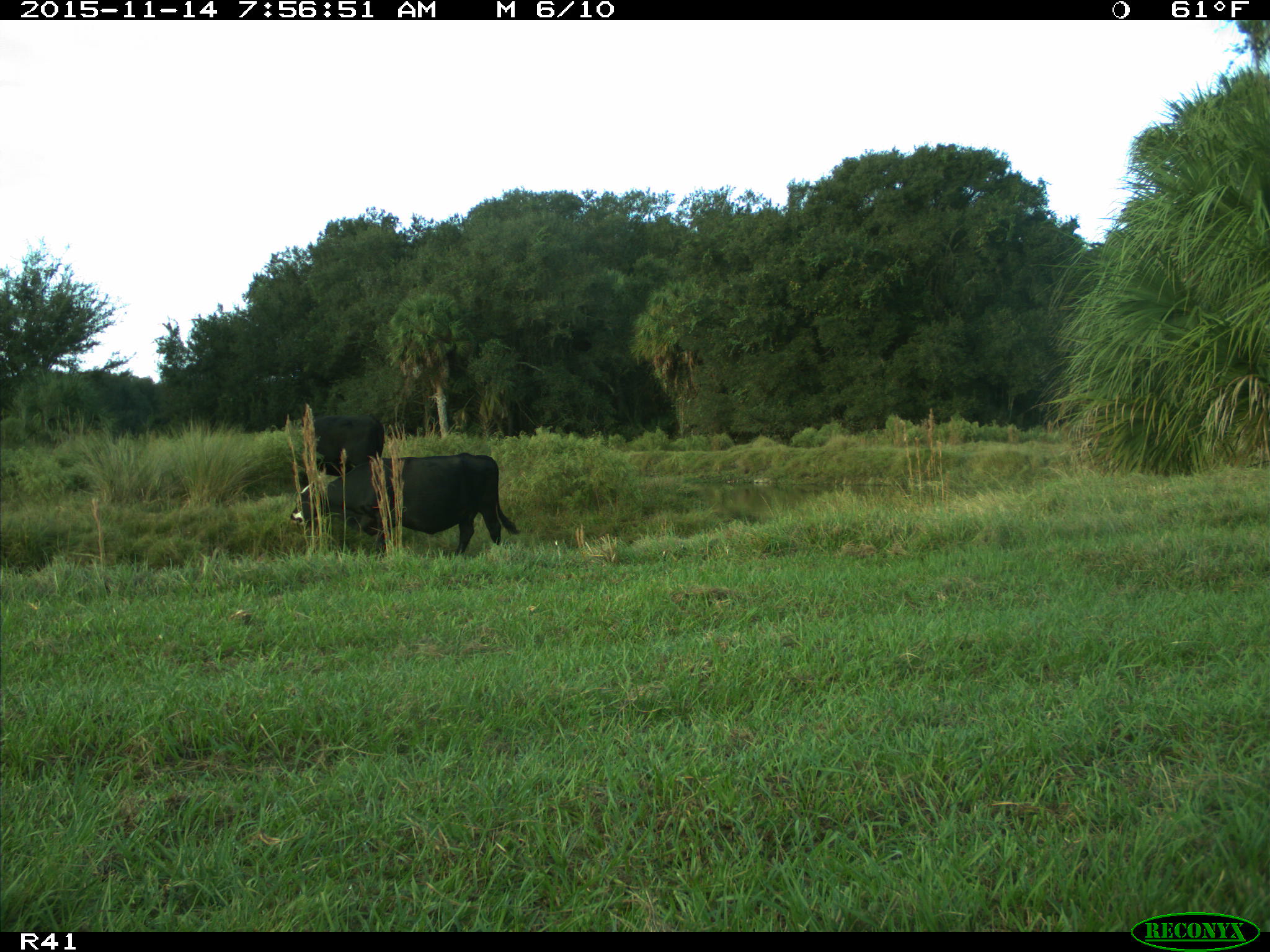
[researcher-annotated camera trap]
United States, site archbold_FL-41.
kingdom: Animalia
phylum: Chordata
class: Mammalia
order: Artiodactyla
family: Bovidae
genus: Bos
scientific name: Bos taurus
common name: domestic cow